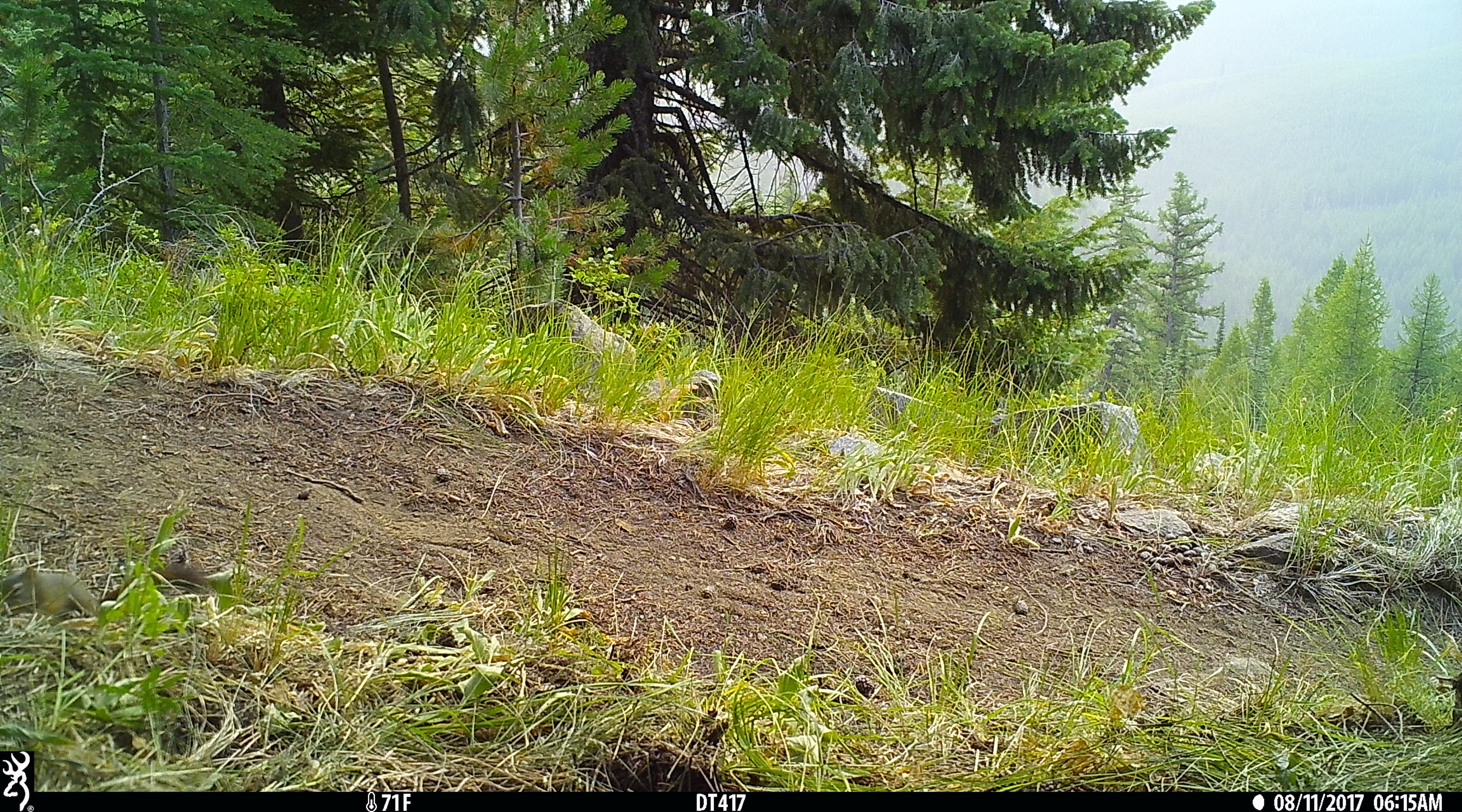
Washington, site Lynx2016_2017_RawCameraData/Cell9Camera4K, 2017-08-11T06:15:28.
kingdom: Animalia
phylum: Chordata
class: Mammalia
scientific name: Mammalia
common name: small mammal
Small mammal (Mammalia). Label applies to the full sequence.